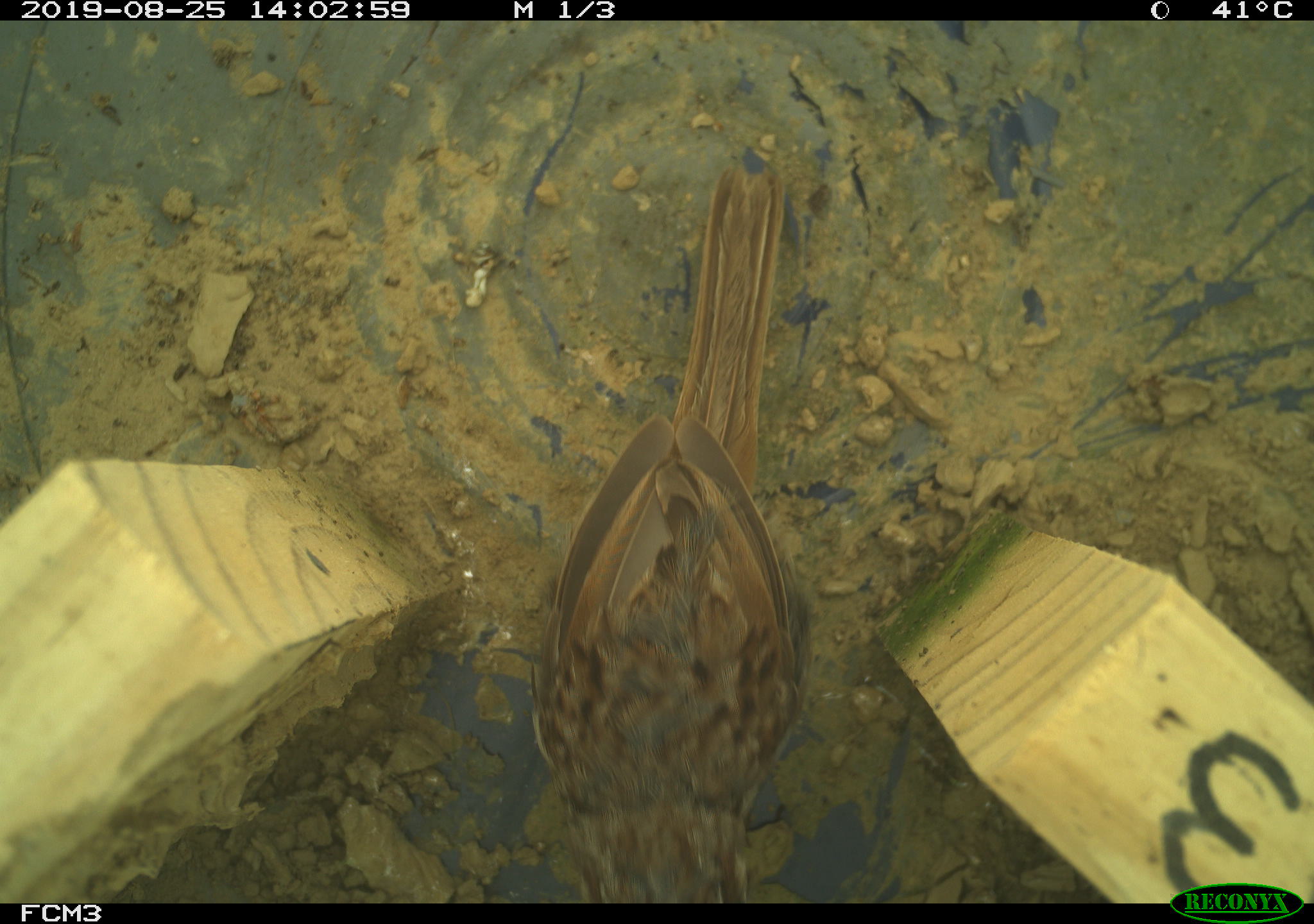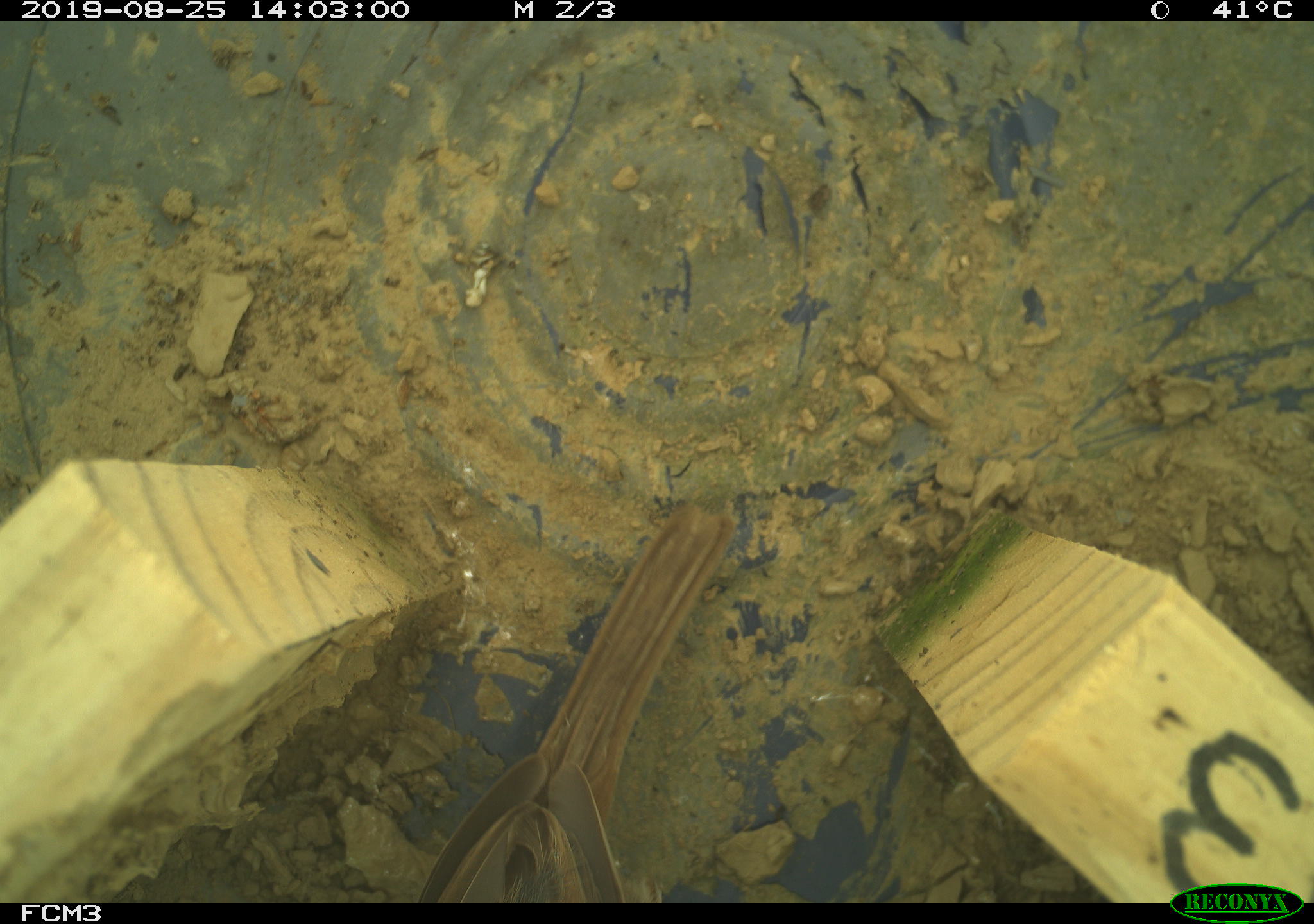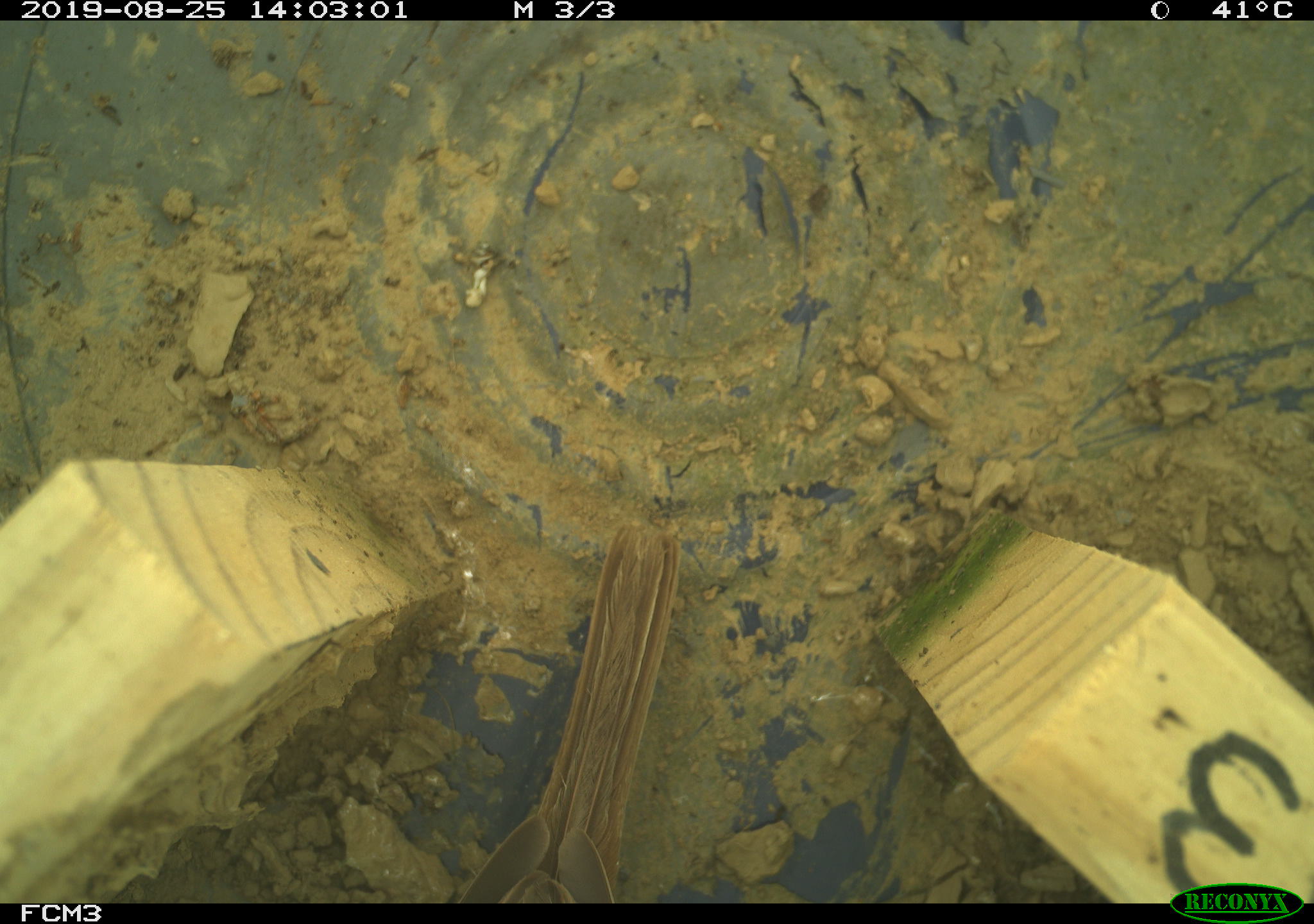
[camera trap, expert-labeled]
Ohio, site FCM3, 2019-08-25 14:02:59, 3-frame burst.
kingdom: Animalia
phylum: Chordata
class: Aves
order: Passeriformes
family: Passerellidae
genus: Melospiza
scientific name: Melospiza melodia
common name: song sparrow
Song sparrow (Melospiza melodia).